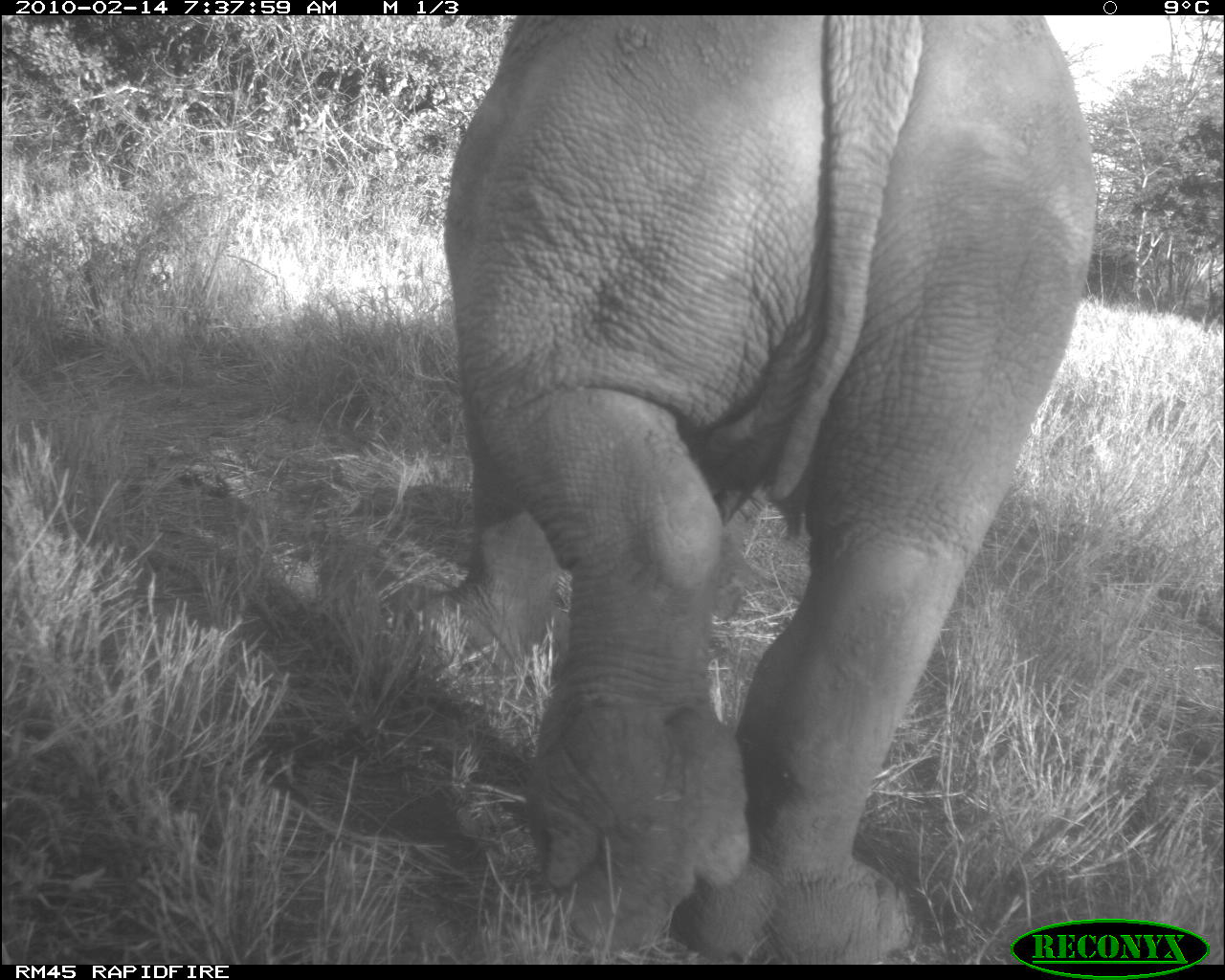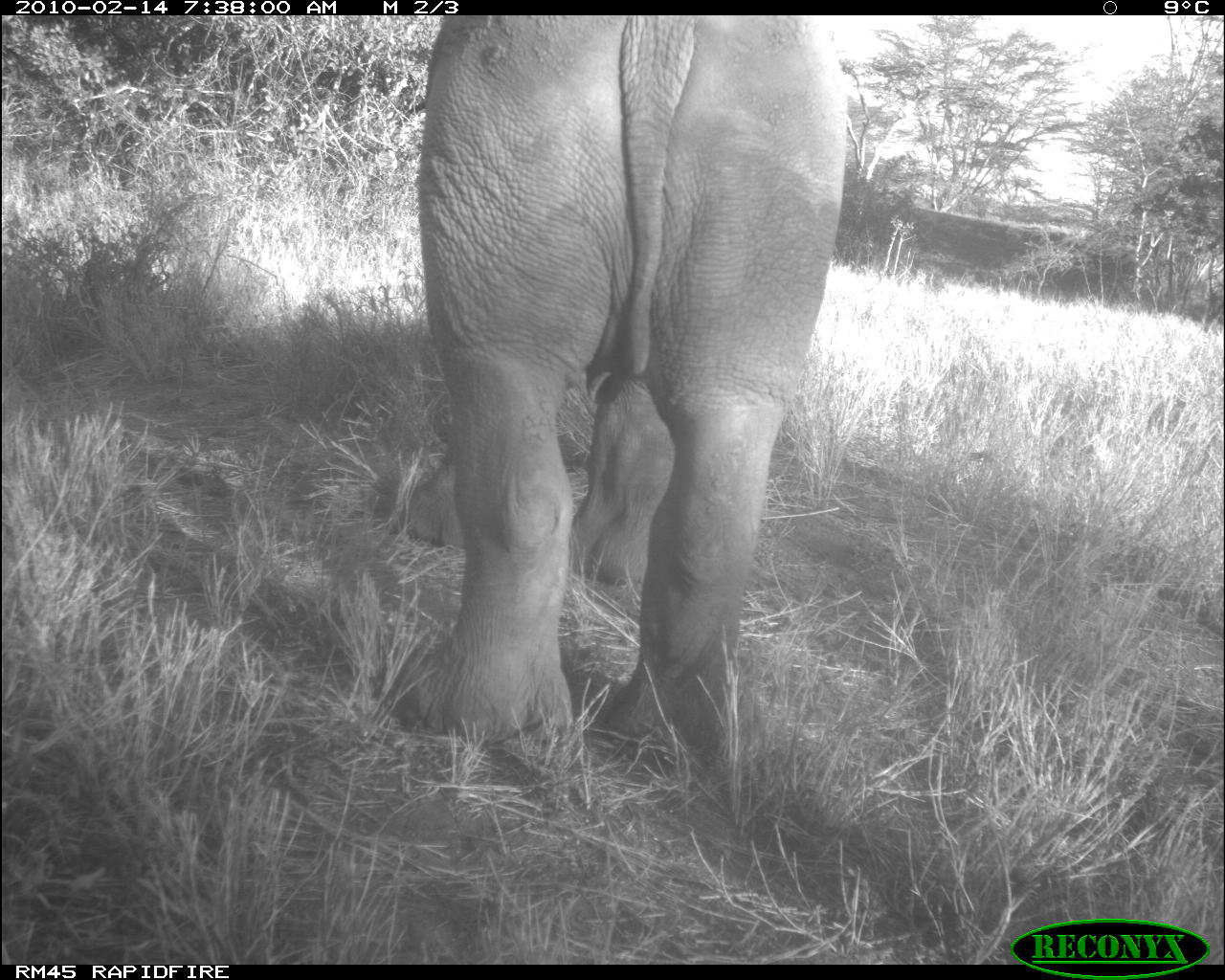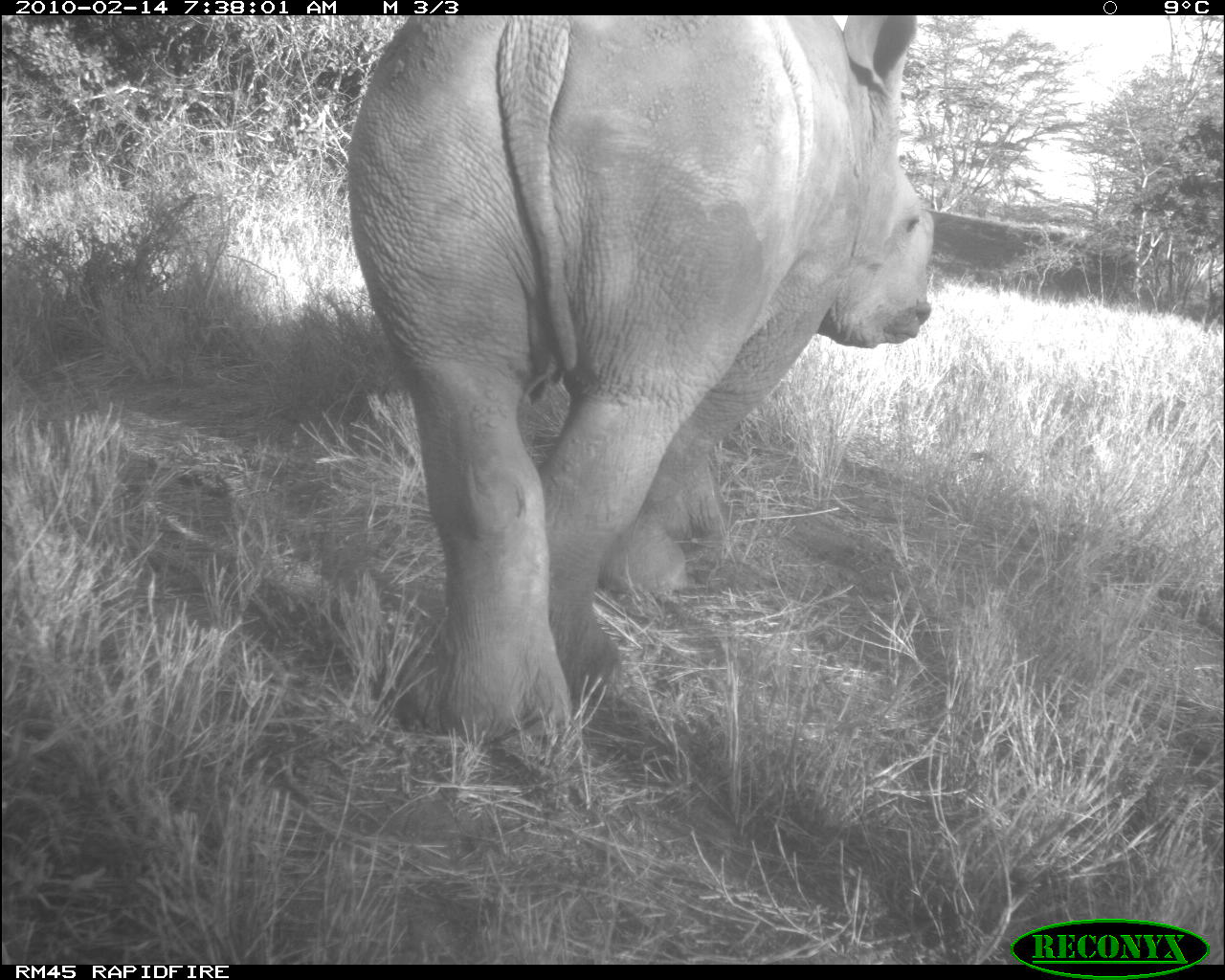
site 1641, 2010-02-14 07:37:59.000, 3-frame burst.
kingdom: Animalia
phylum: Chordata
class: Mammalia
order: Perissodactyla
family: Rhinocerotidae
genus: Diceros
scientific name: Diceros bicornis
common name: black rhinoceros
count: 1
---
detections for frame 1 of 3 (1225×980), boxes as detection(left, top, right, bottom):
diceros bicornis: detection(417, 15, 1097, 964)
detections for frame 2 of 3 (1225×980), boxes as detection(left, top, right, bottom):
diceros bicornis: detection(391, 15, 849, 743)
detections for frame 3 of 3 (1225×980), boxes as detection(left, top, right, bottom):
diceros bicornis: detection(349, 15, 935, 745)